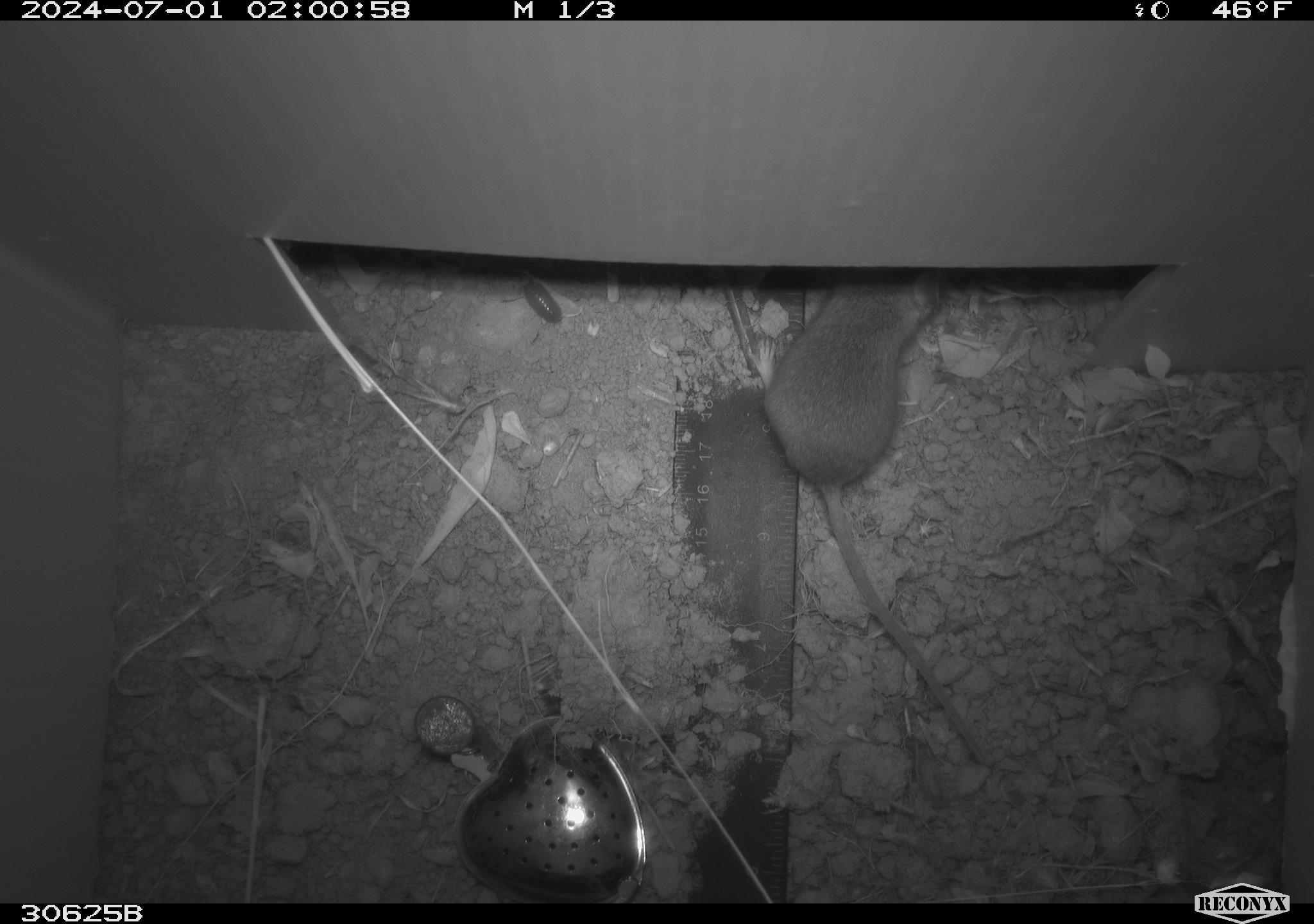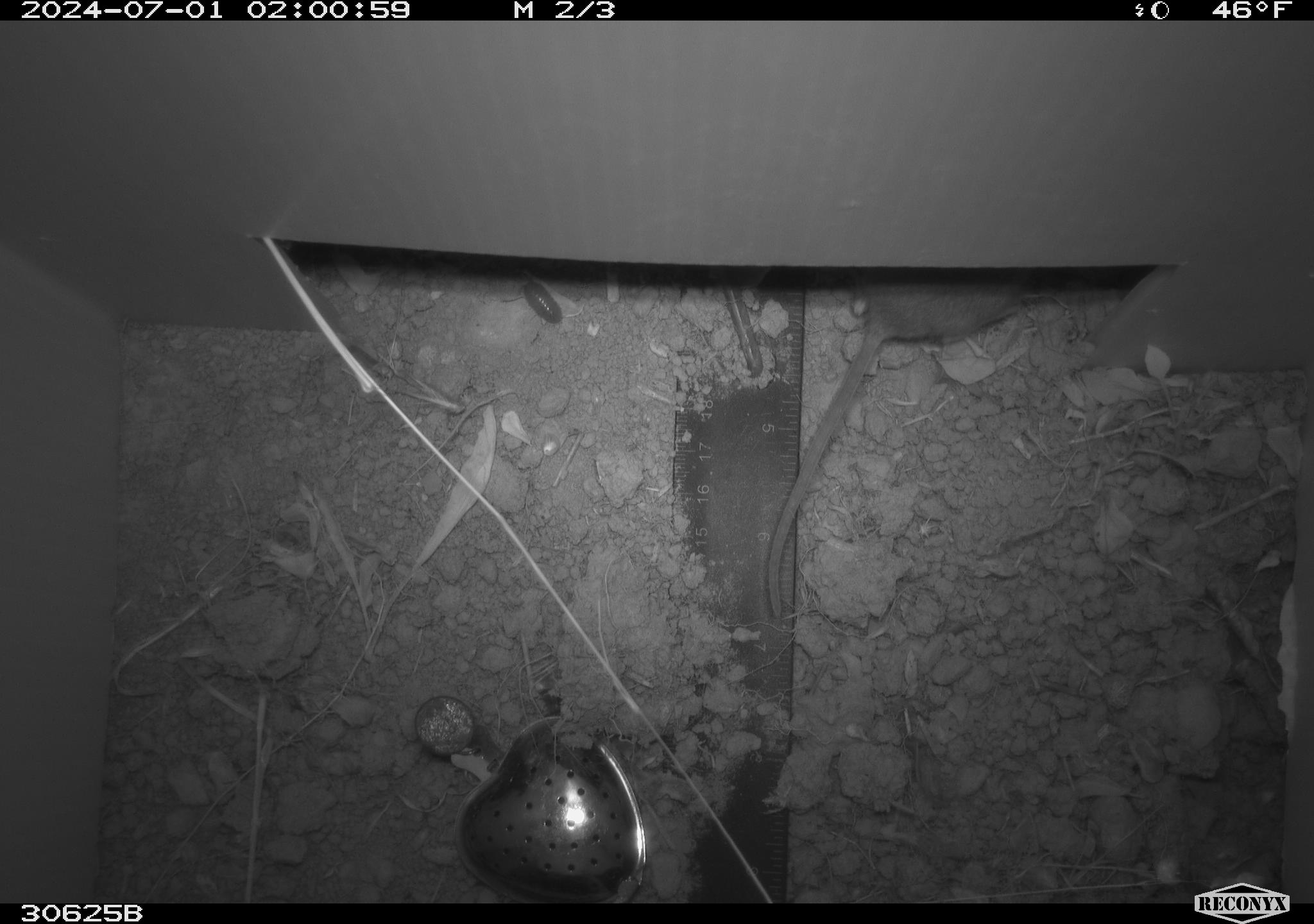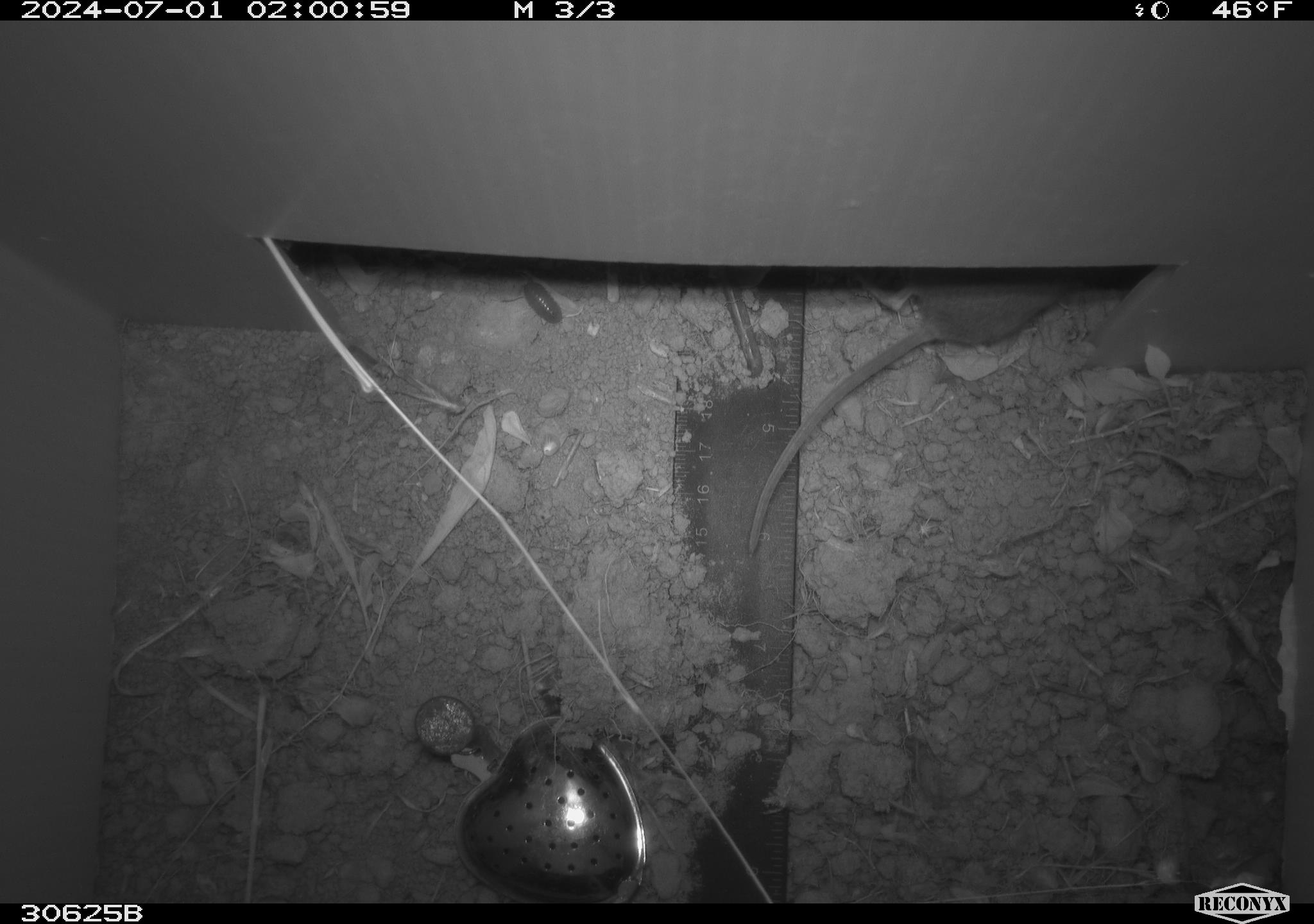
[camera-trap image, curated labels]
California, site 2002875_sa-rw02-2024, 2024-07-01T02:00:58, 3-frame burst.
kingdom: Animalia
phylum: Chordata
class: Mammalia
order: Rodentia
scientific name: Rodentia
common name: rodent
Rodent (Rodentia).